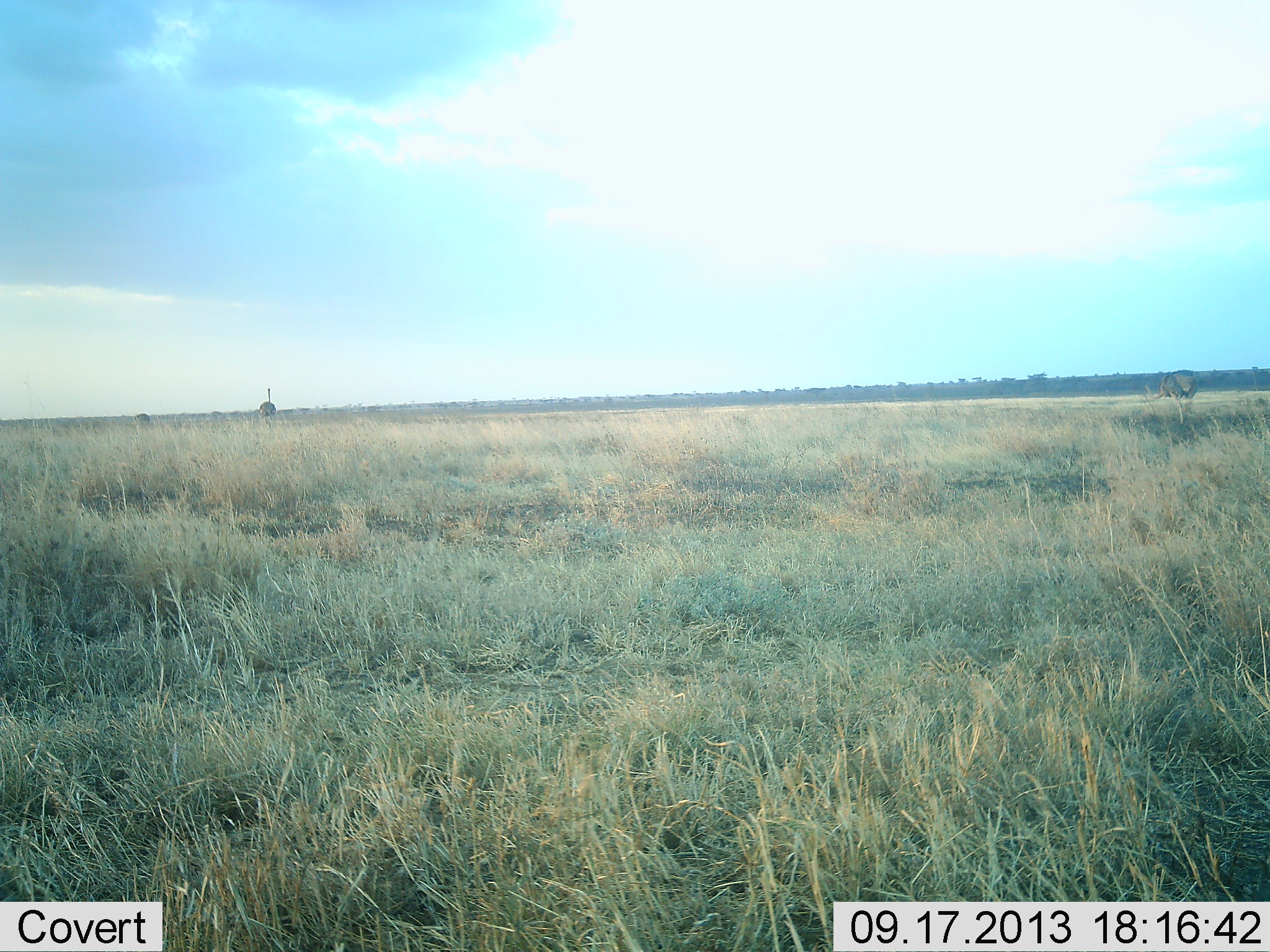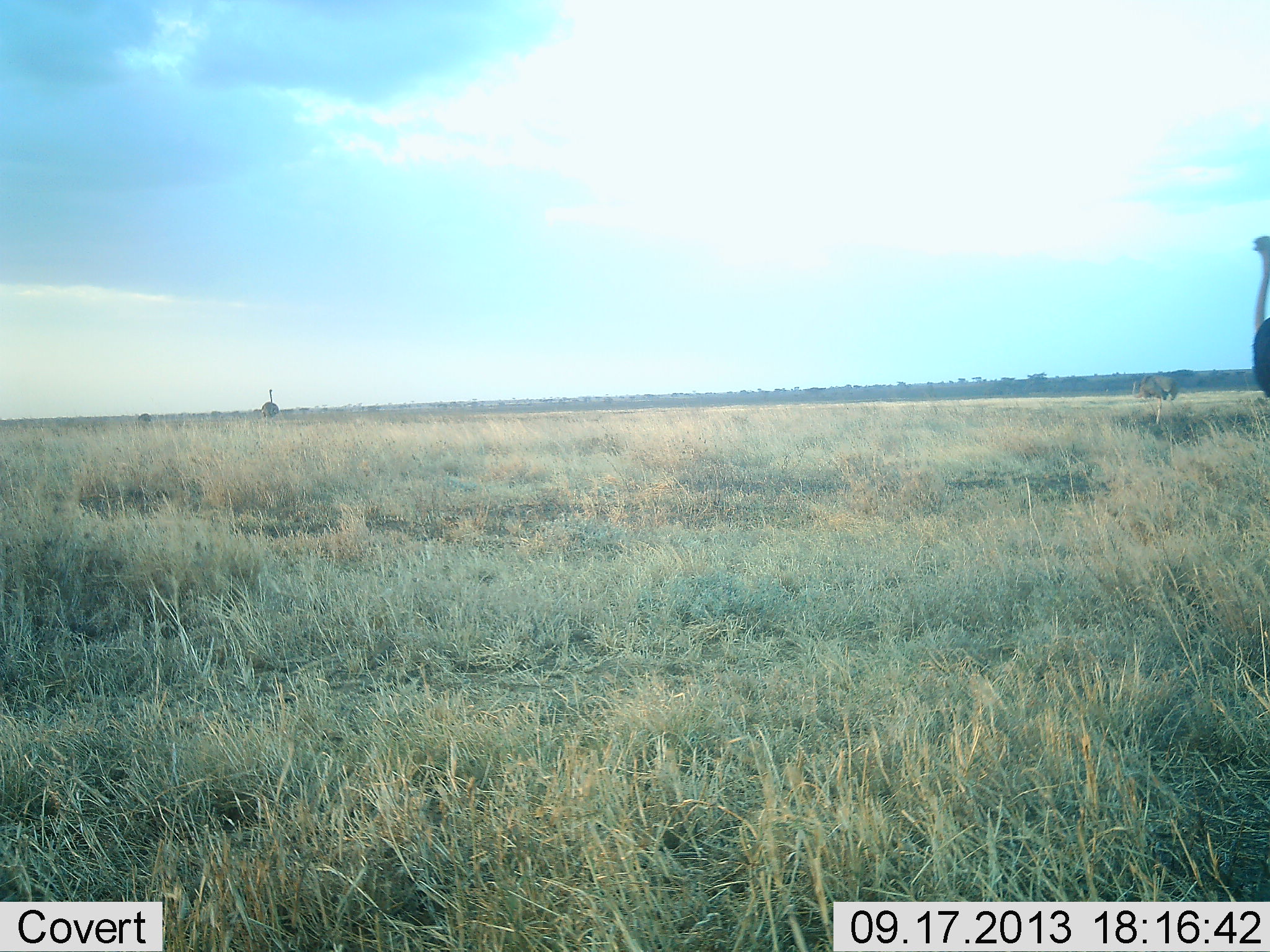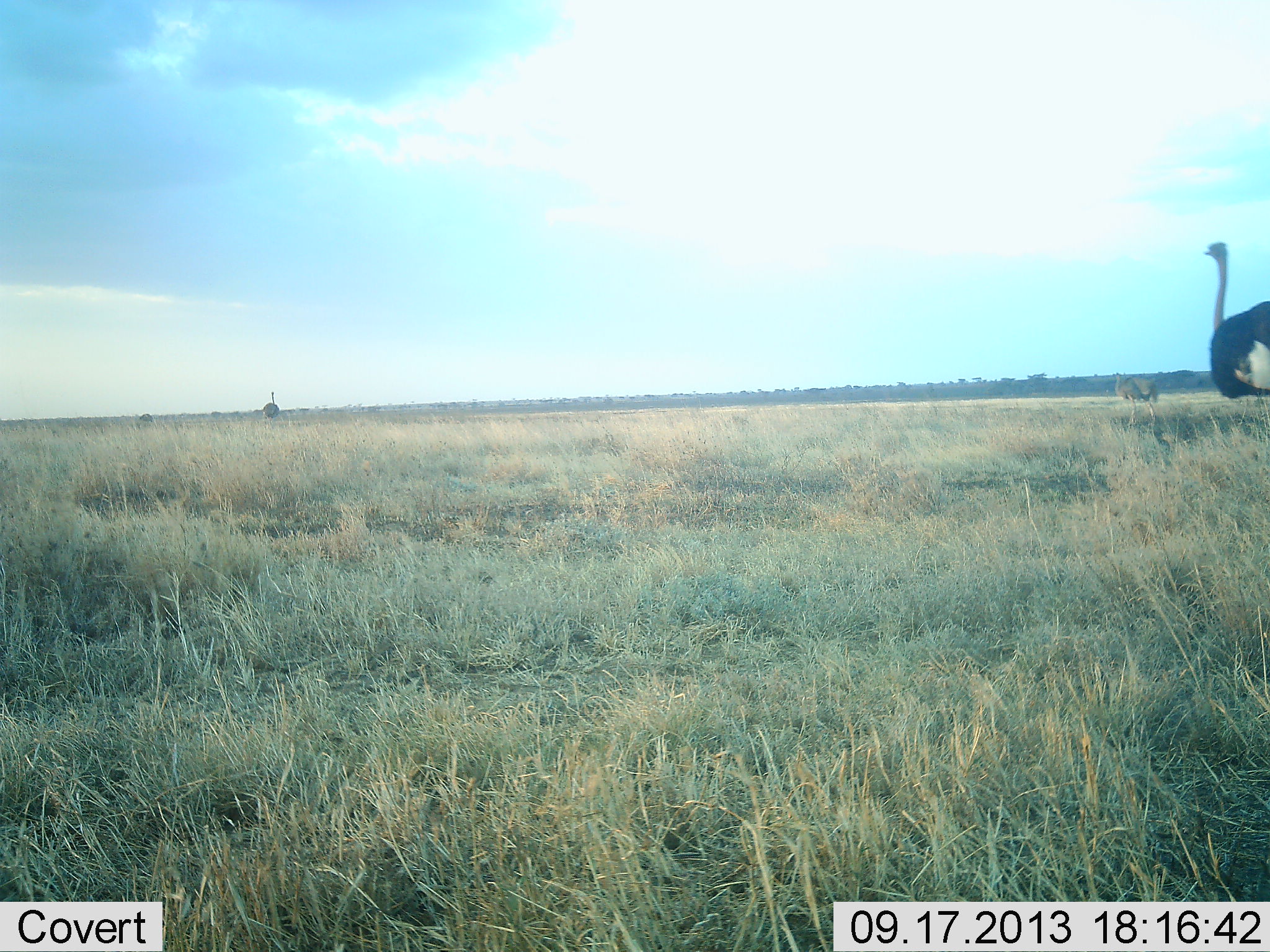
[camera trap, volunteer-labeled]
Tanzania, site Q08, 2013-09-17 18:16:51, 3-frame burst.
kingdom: Animalia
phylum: Chordata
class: Aves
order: Struthioniformes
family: Struthionidae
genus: Struthio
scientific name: Struthio camelus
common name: ostrich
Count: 3.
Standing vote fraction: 23%.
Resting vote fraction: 0%.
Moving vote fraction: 85%.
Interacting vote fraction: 0%.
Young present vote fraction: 8%.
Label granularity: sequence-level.